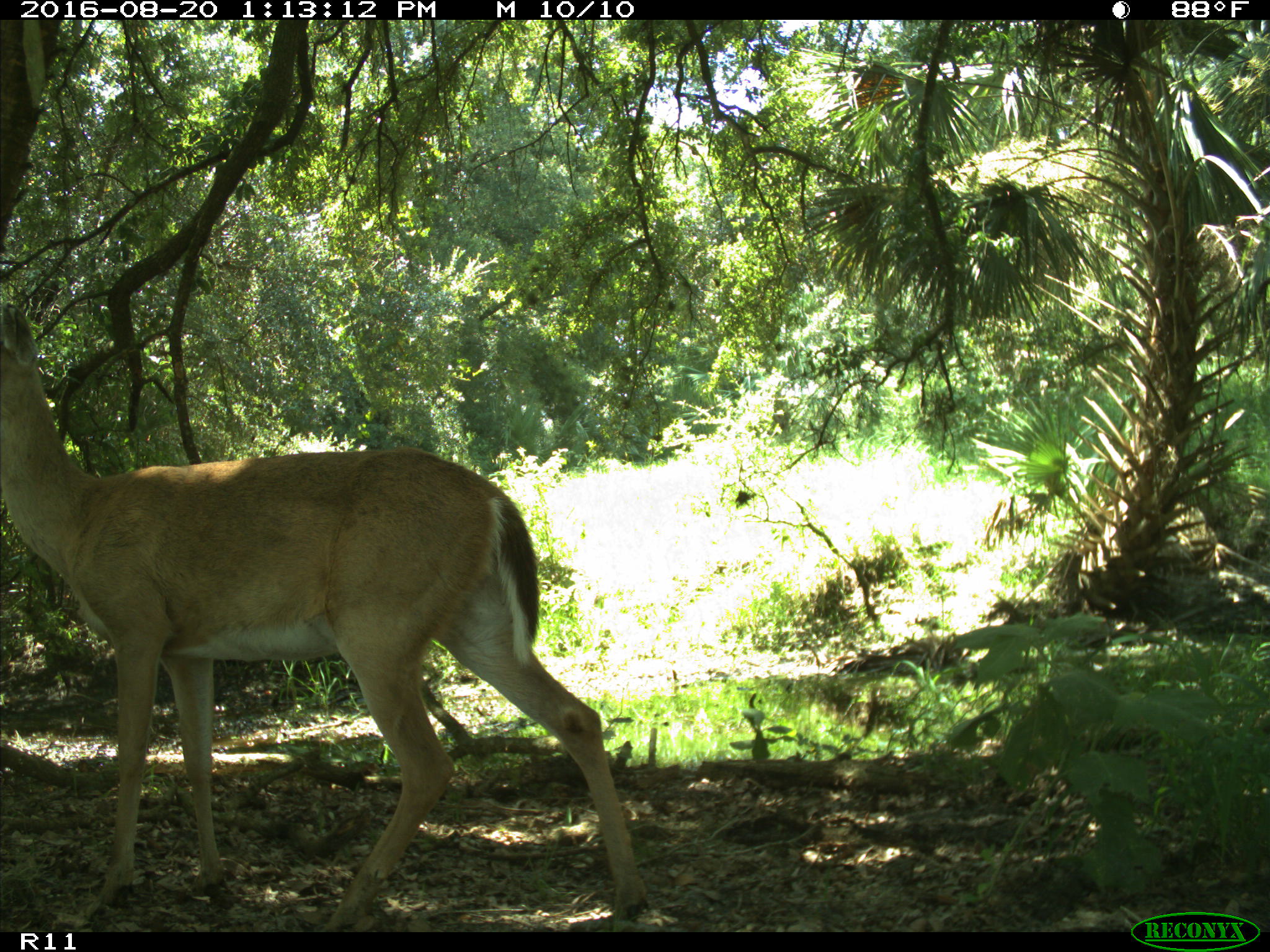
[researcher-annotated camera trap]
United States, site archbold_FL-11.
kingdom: Animalia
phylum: Chordata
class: Mammalia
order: Artiodactyla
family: Cervidae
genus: Odocoileus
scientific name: Odocoileus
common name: deer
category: unidentified deer